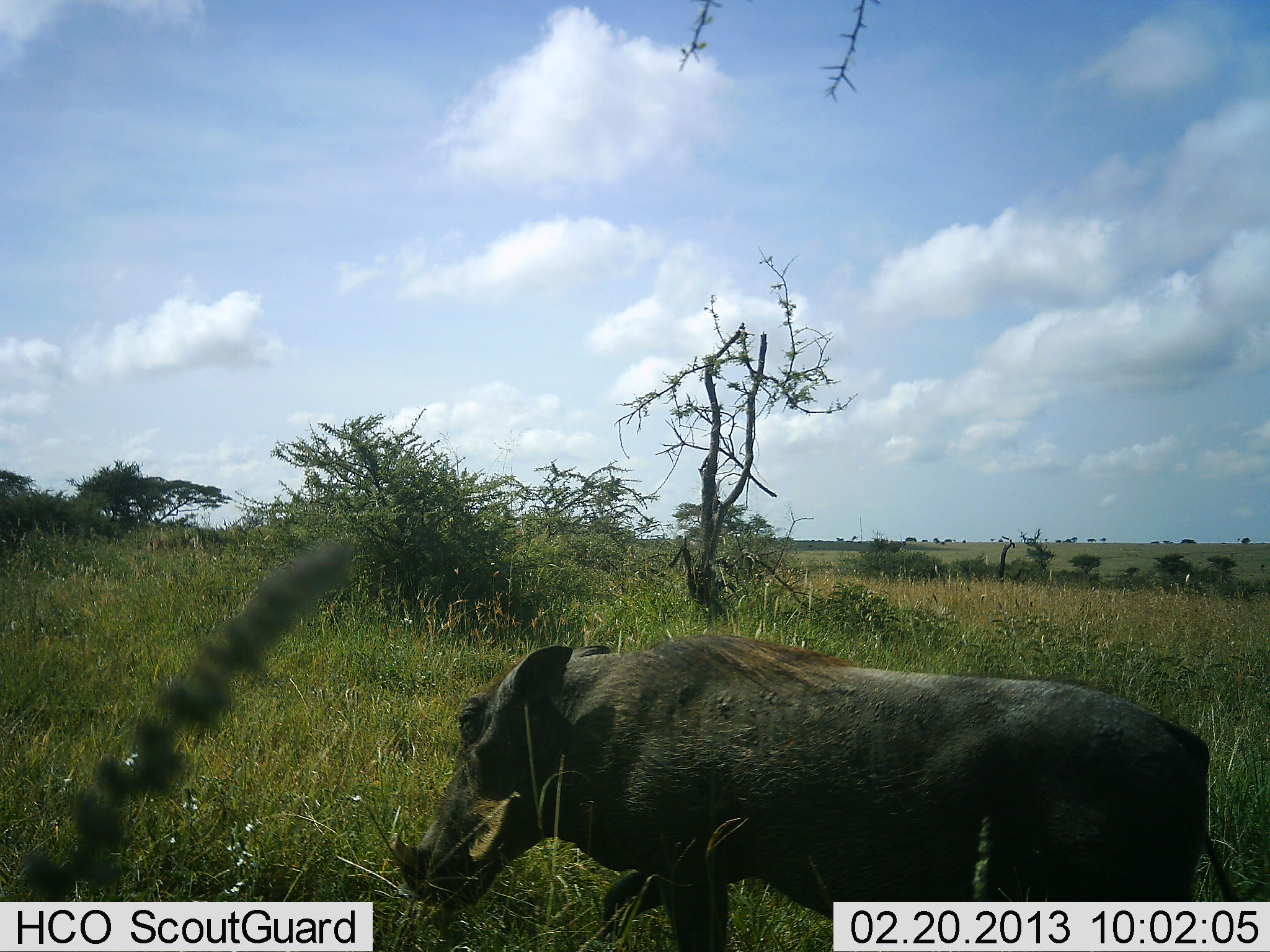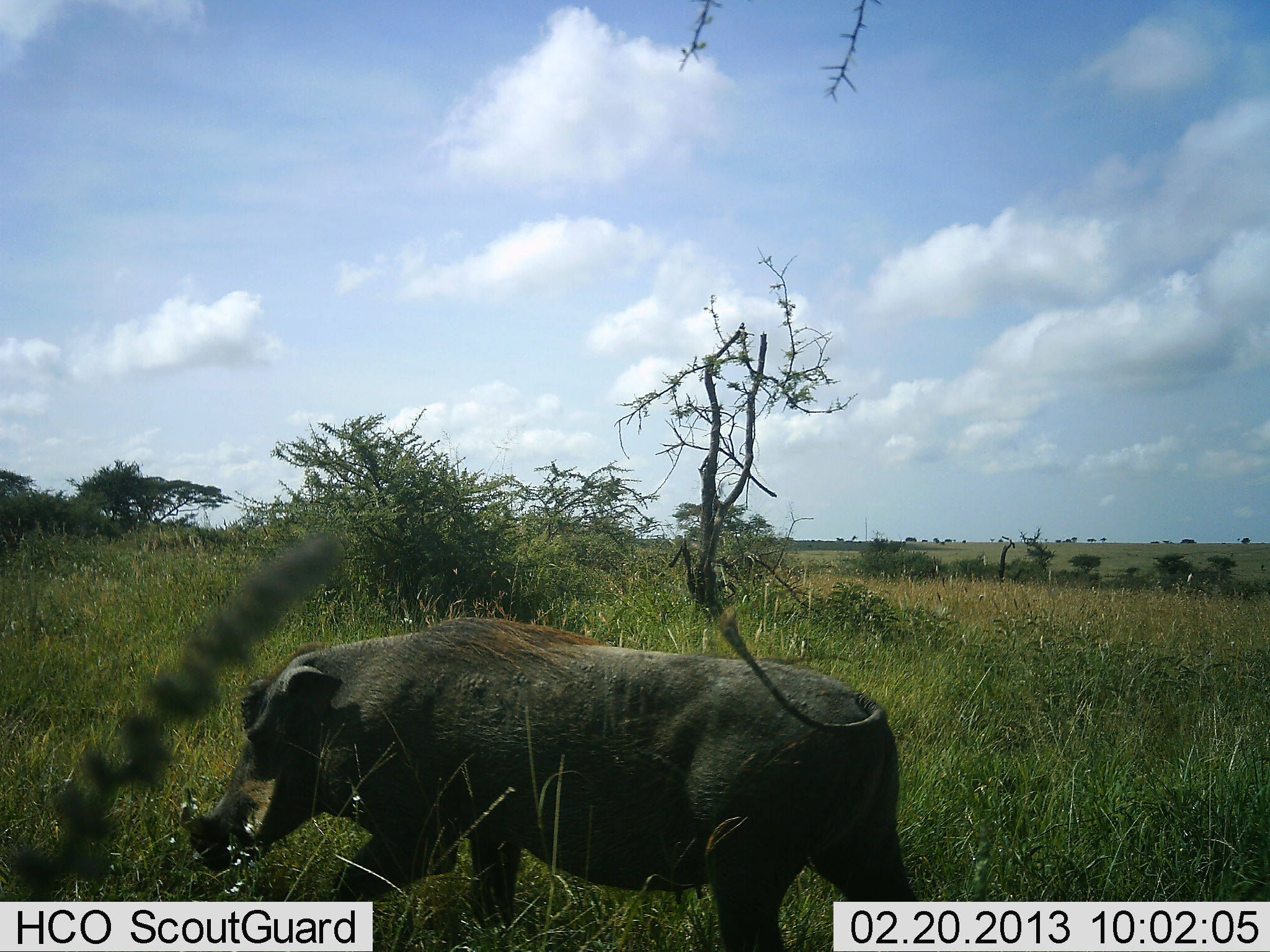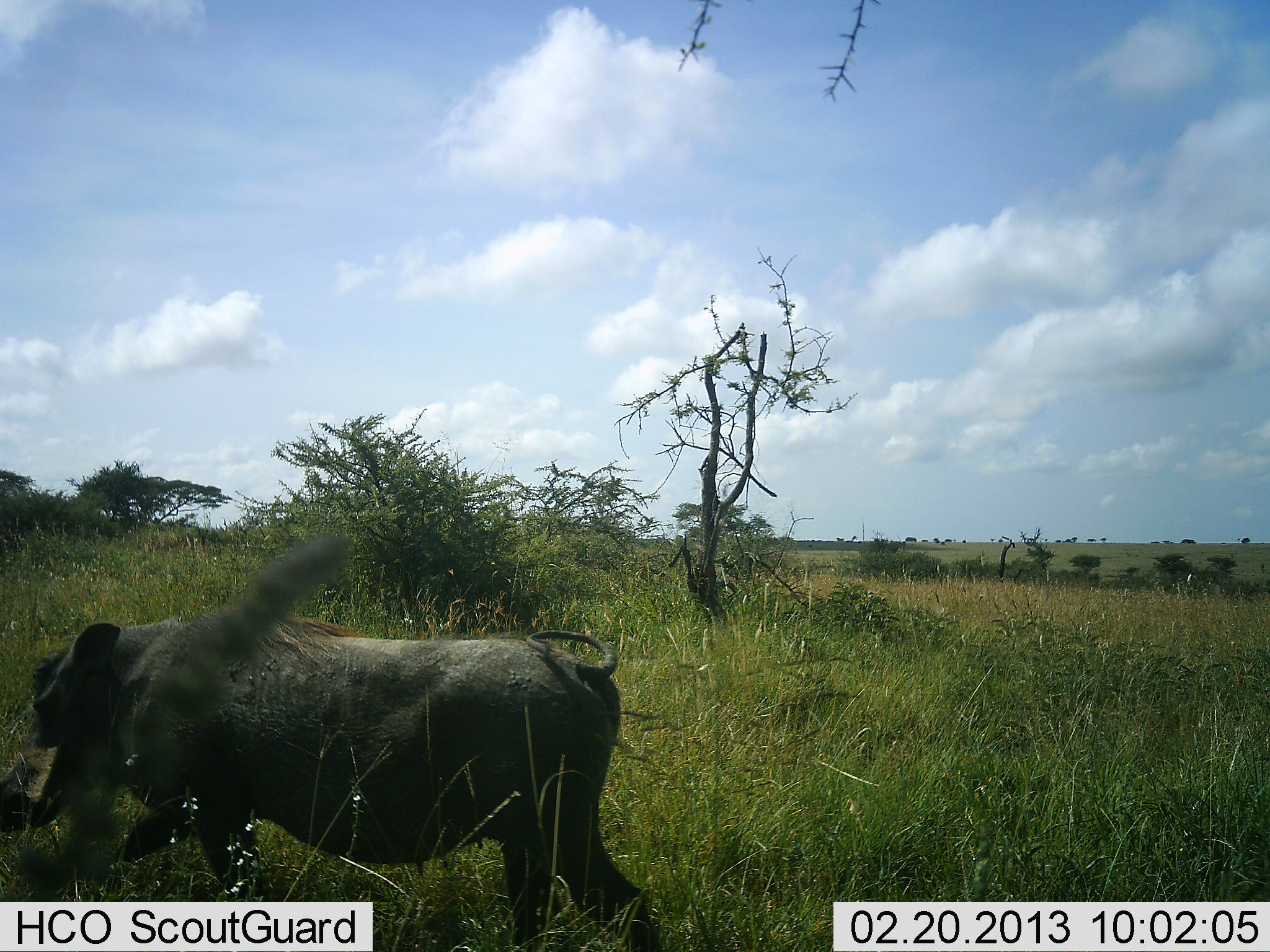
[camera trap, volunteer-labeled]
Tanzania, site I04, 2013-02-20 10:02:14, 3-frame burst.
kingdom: Animalia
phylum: Chordata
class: Mammalia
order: Artiodactyla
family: Suidae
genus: Phacochoerus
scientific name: Phacochoerus africanus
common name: warthog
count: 1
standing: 0%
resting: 0%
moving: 100%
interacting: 0%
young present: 0%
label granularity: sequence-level